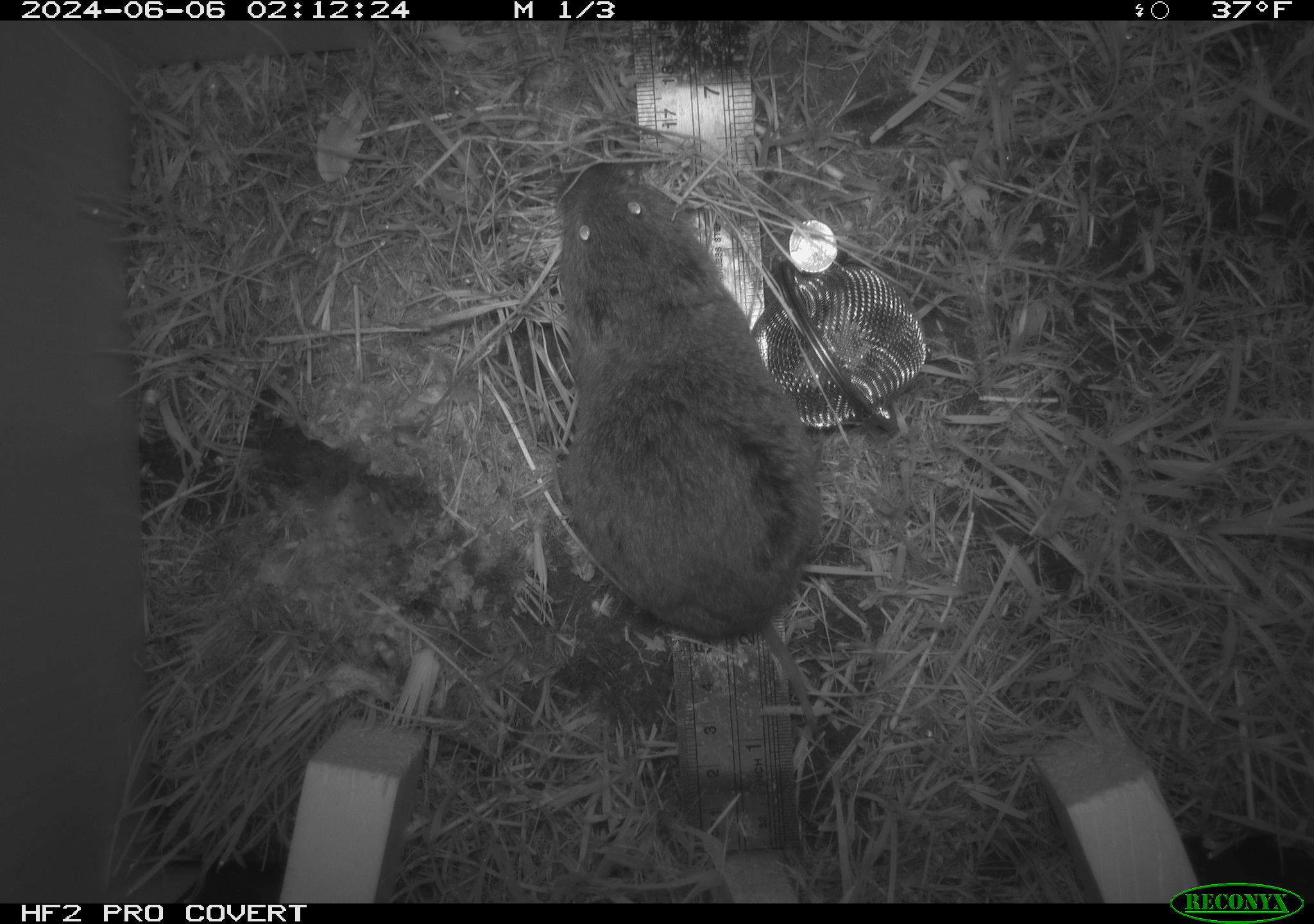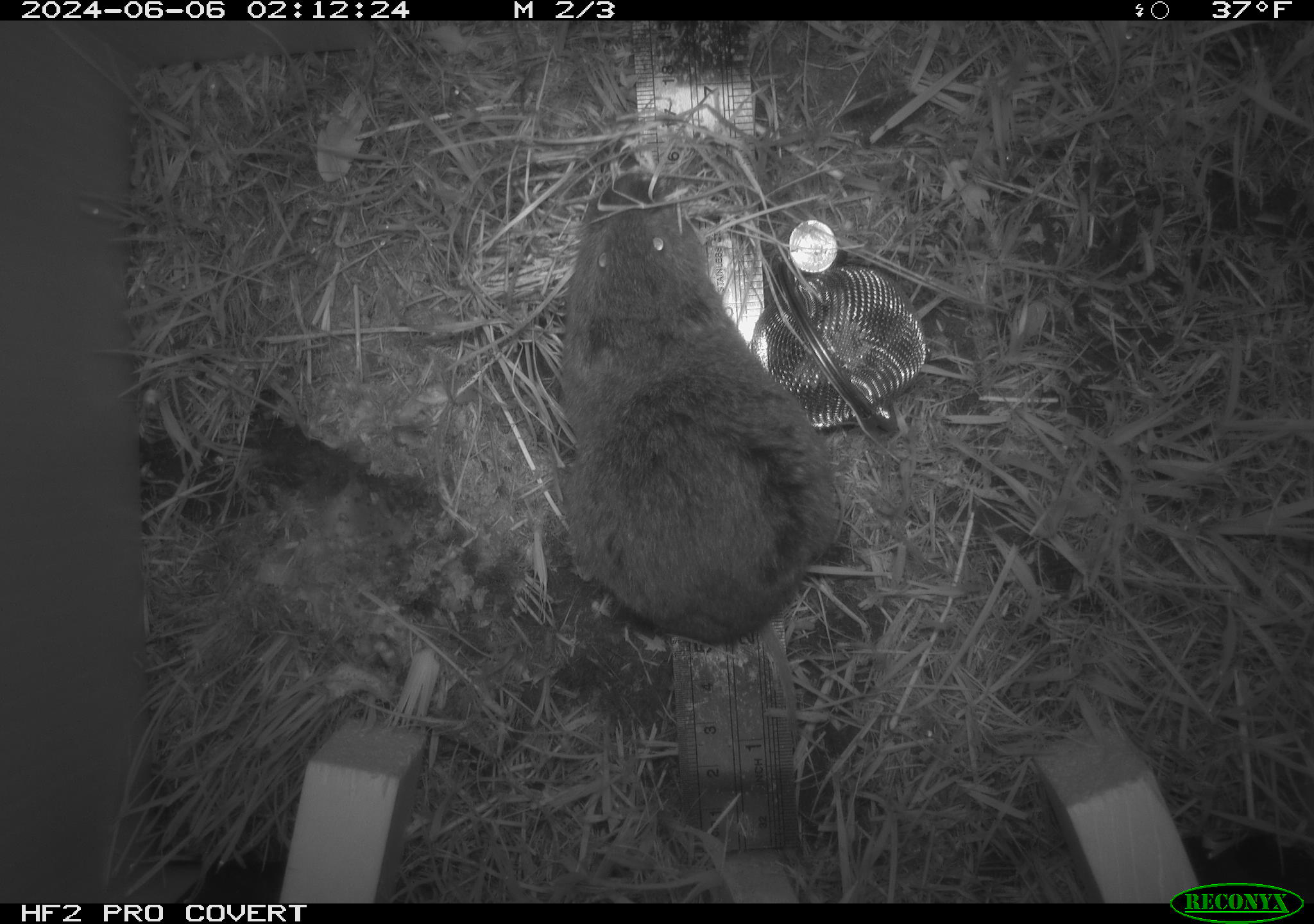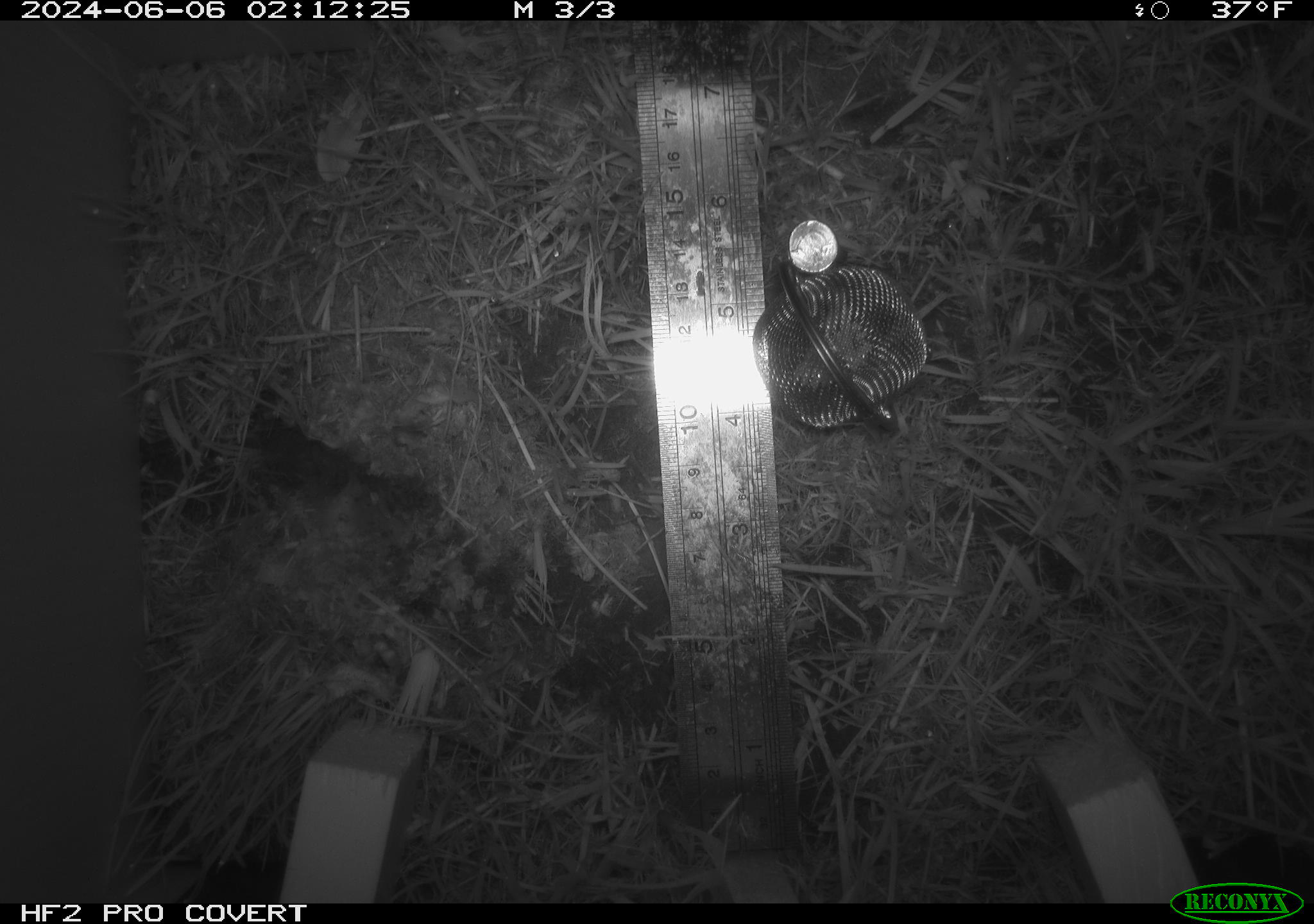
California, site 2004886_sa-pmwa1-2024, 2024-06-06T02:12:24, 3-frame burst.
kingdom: Animalia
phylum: Chordata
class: Mammalia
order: Rodentia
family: Cricetidae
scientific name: Arvicolinae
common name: voles, lemmings, and muskrats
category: arvicolinae subfamily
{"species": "arvicolinae subfamily (voles, lemmings, and muskrats) (Arvicolinae)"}